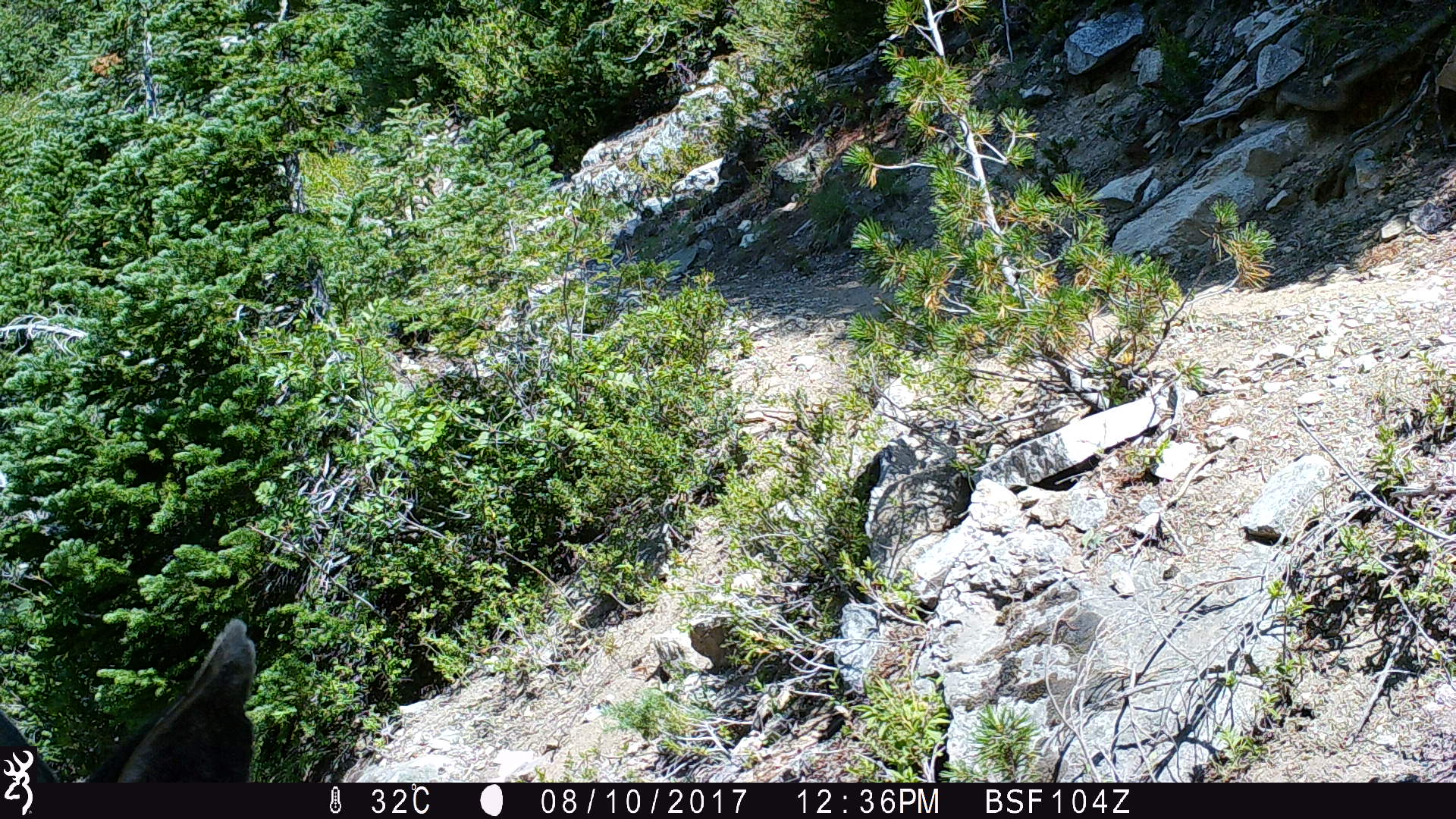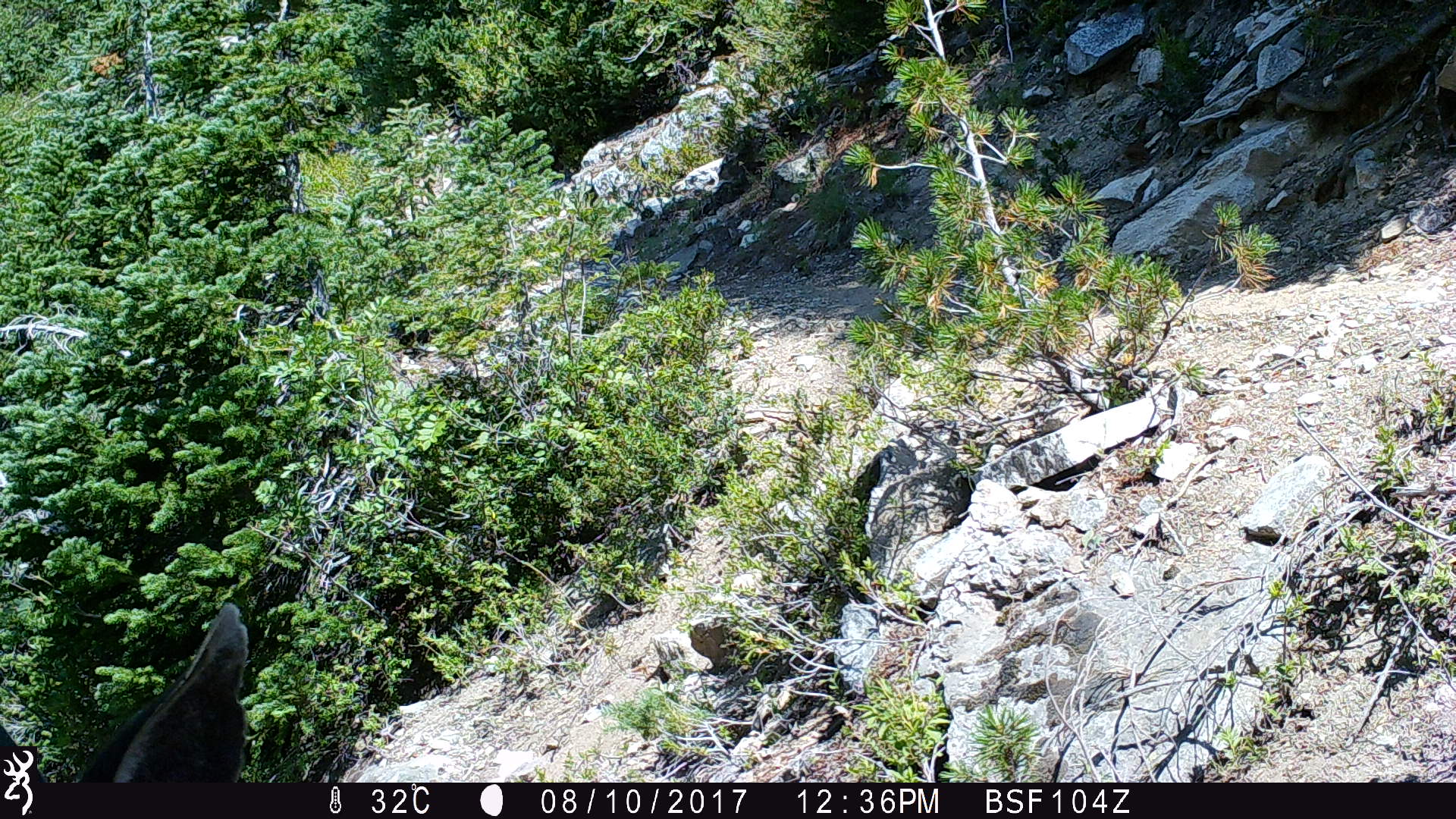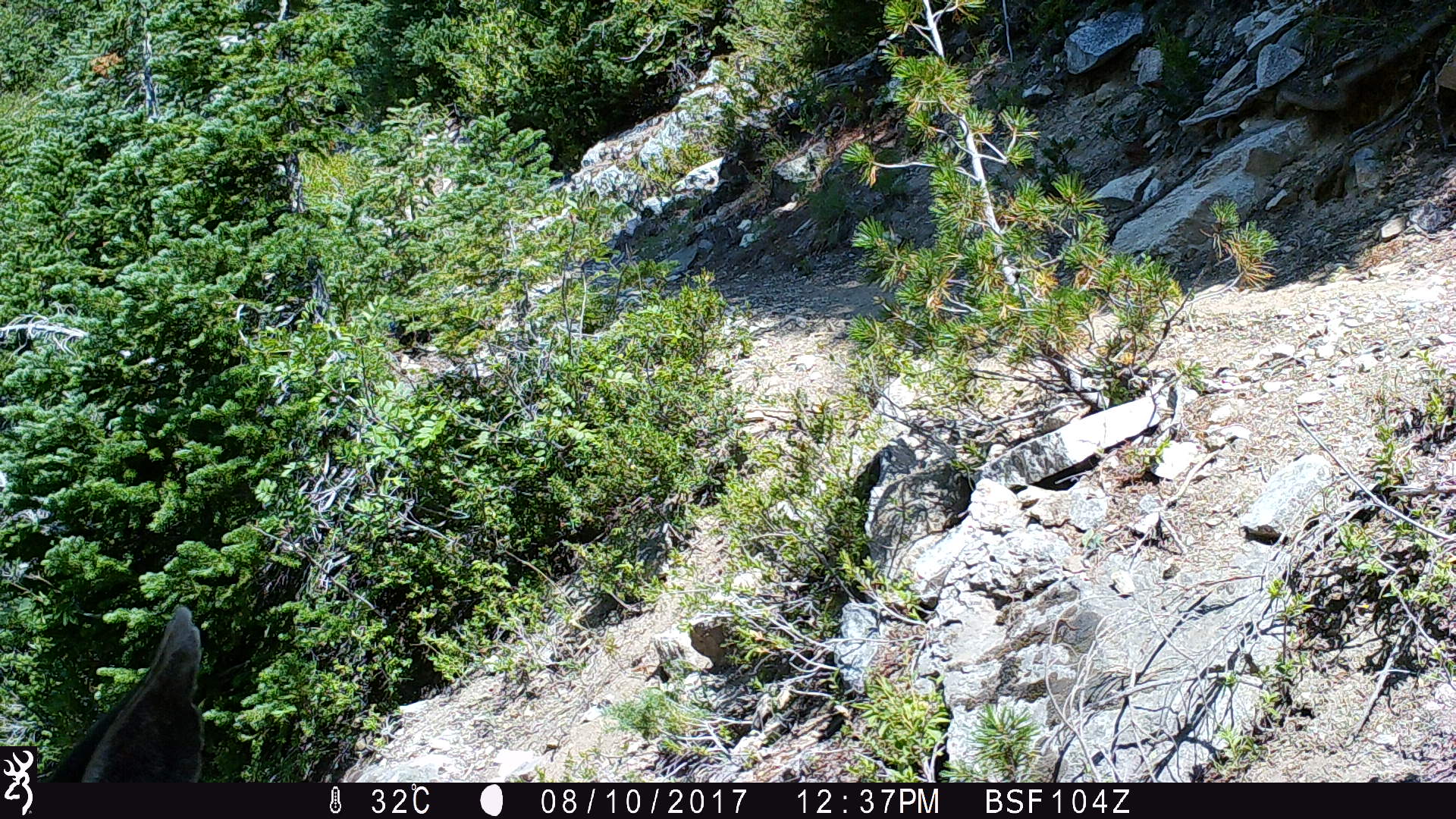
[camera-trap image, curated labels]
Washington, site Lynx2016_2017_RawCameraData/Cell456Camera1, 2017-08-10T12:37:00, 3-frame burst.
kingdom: Animalia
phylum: Chordata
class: Mammalia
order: Artiodactyla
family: Cervidae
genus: Odocoileus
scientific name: Odocoileus hemionus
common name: mule deer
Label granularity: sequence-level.